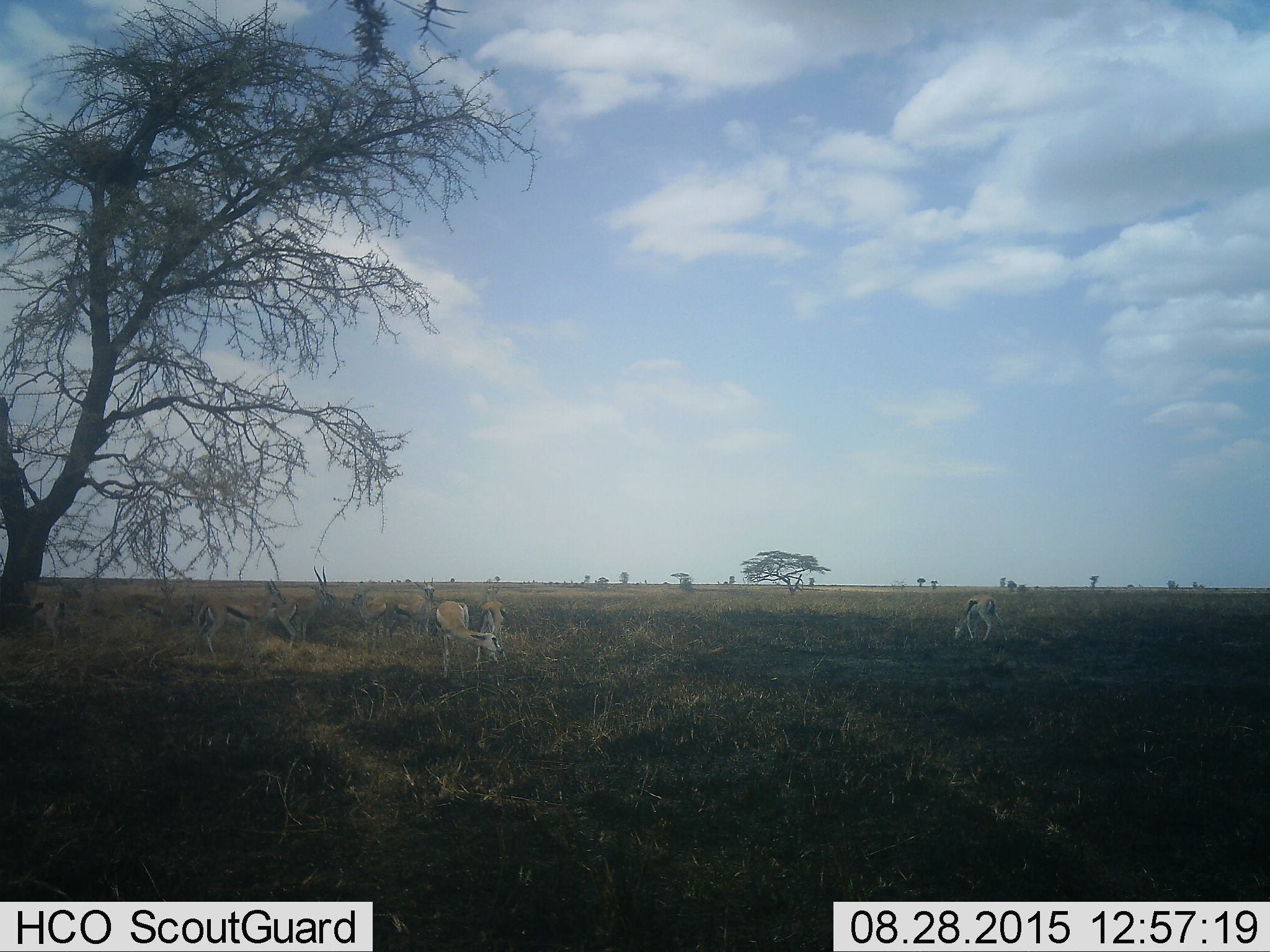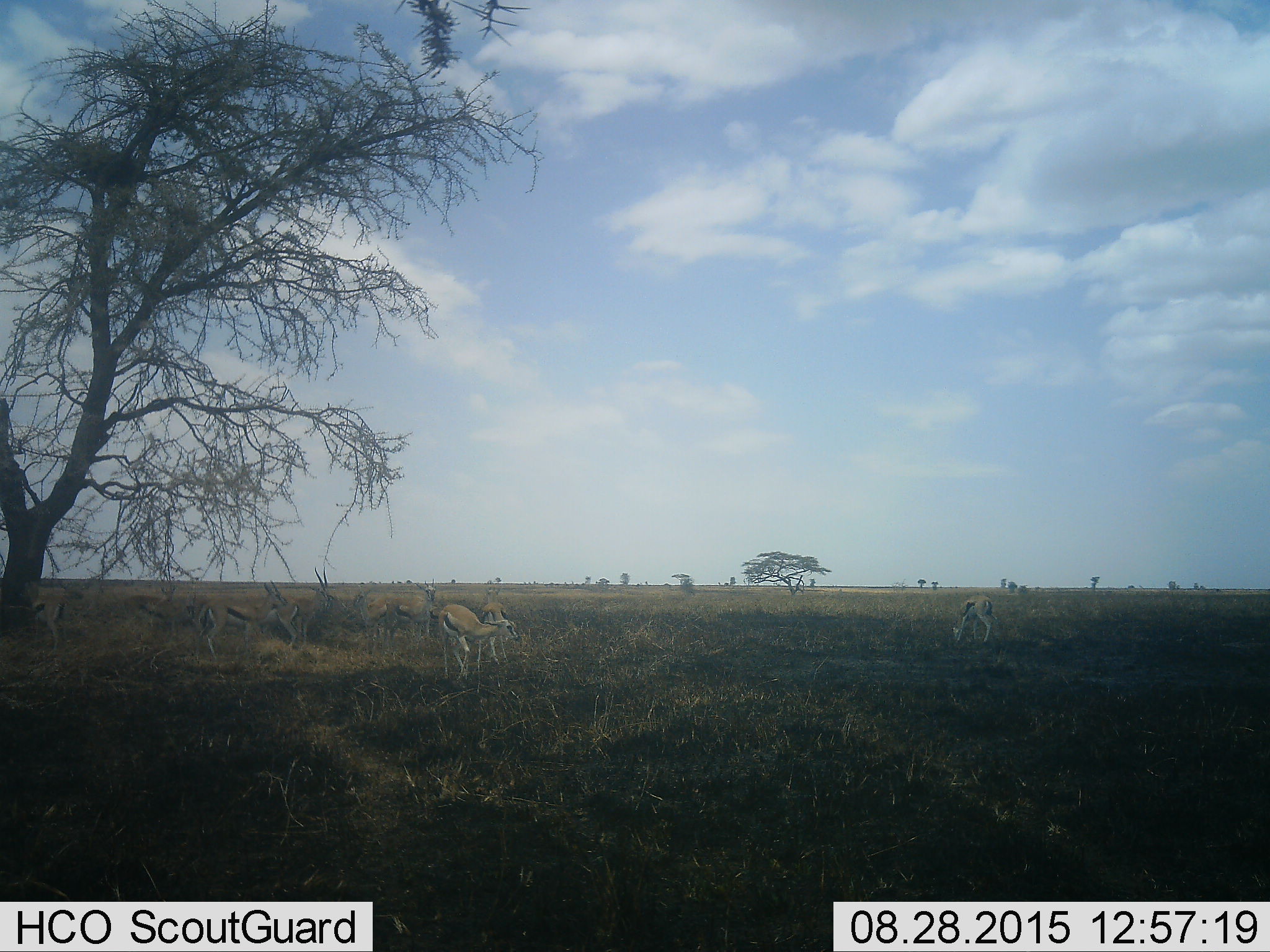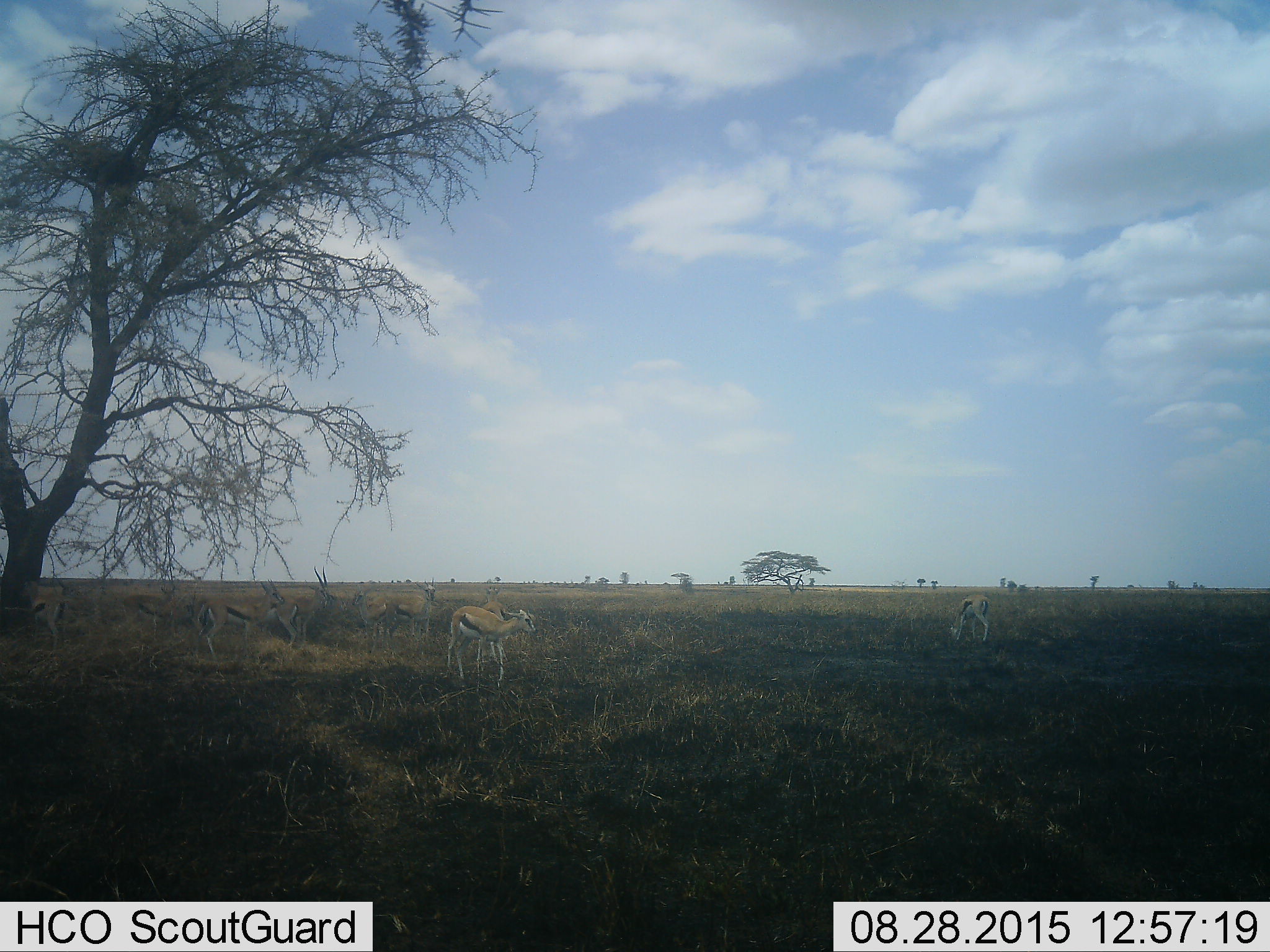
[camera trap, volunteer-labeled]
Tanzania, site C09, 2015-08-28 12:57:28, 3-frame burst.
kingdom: Animalia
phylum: Chordata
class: Mammalia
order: Artiodactyla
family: Bovidae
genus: Eudorcas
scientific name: Eudorcas thomsonii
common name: thomson's gazelle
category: gazellethomsons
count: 11-50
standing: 67%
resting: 8%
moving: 42%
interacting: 8%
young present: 25%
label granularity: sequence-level